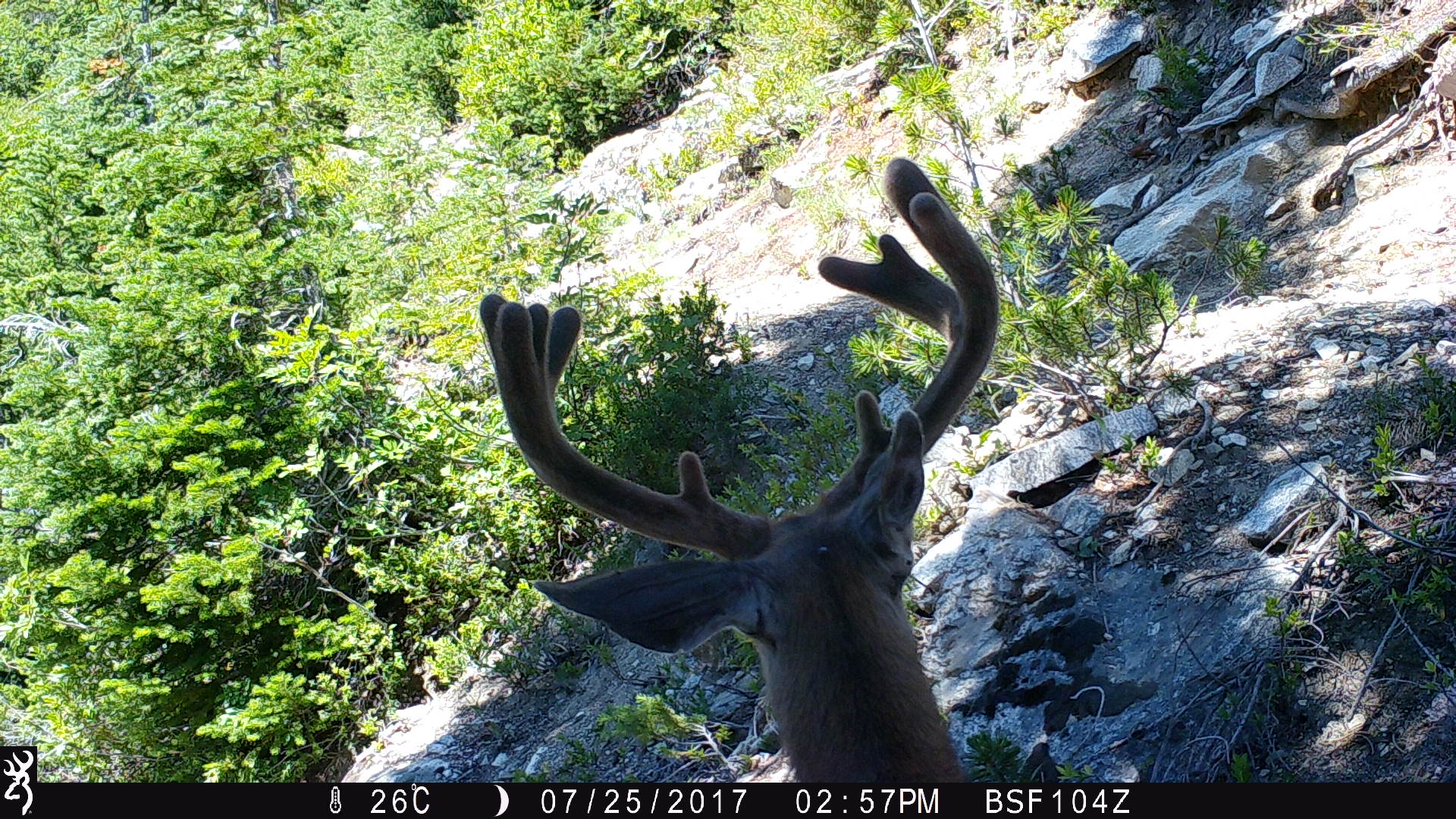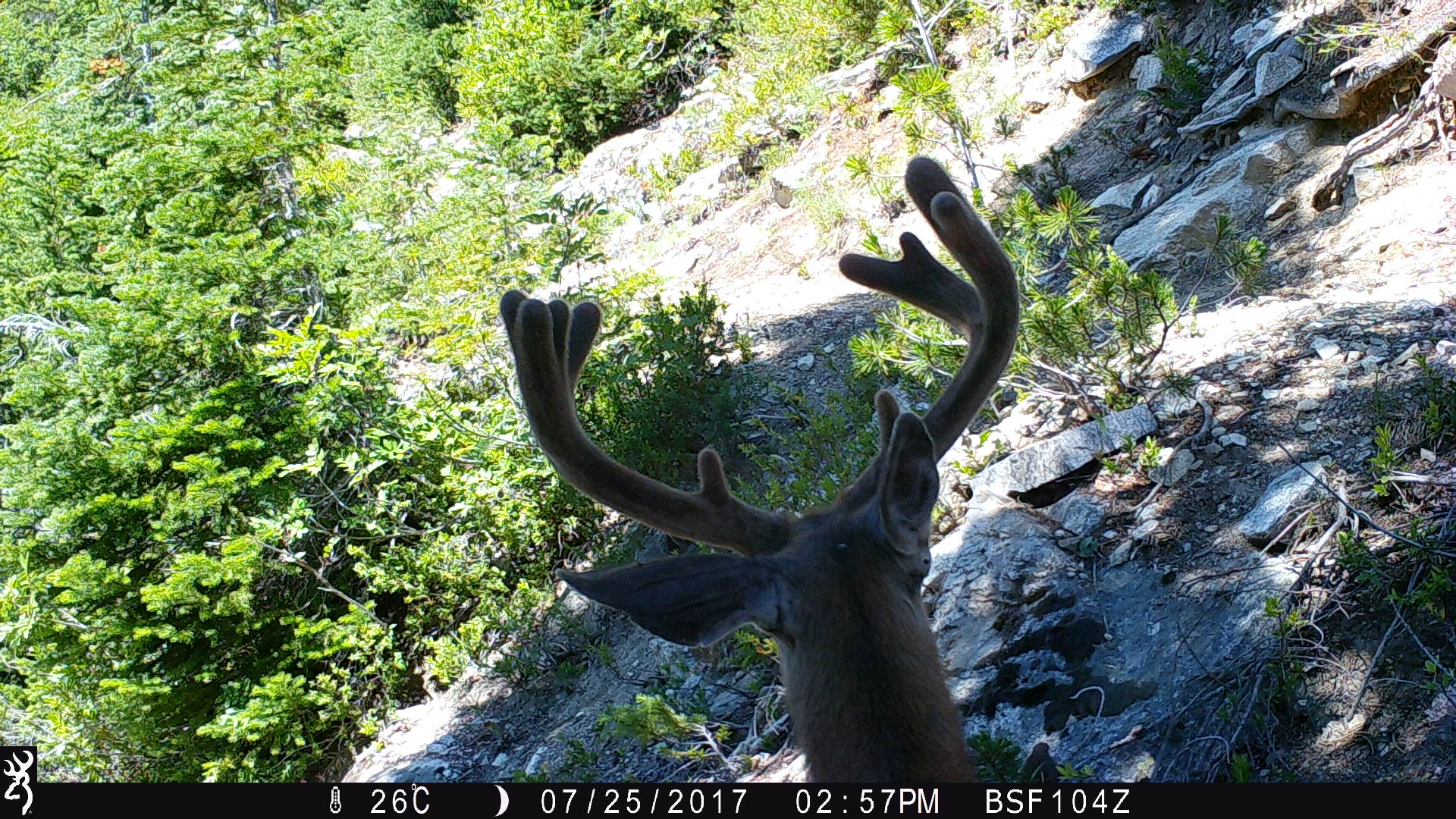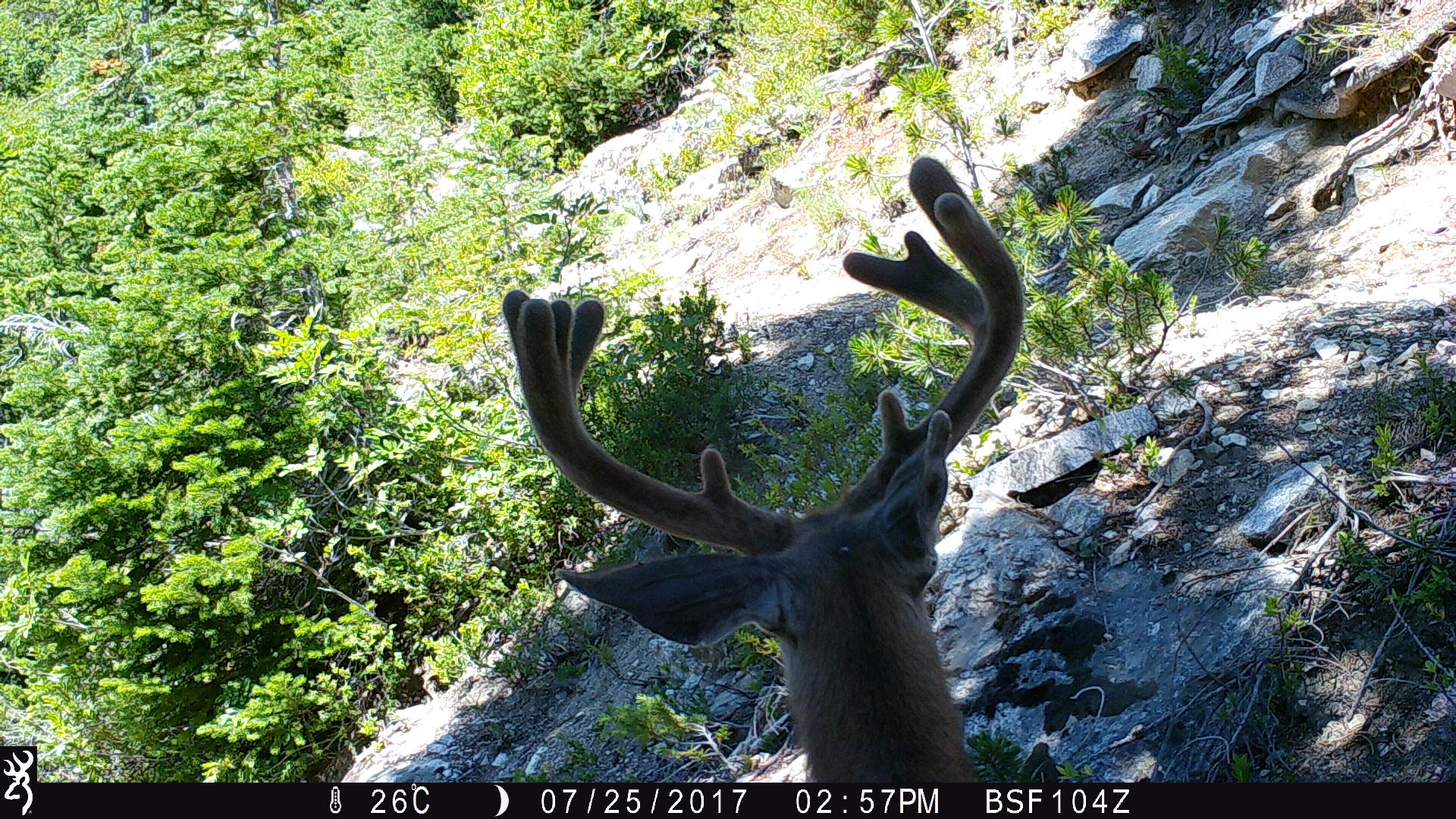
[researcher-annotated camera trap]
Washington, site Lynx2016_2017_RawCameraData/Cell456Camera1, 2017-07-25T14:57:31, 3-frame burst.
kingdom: Animalia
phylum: Chordata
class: Mammalia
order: Artiodactyla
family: Cervidae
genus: Odocoileus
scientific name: Odocoileus hemionus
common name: mule deer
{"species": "Odocoileus hemionus (mule deer)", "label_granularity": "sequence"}